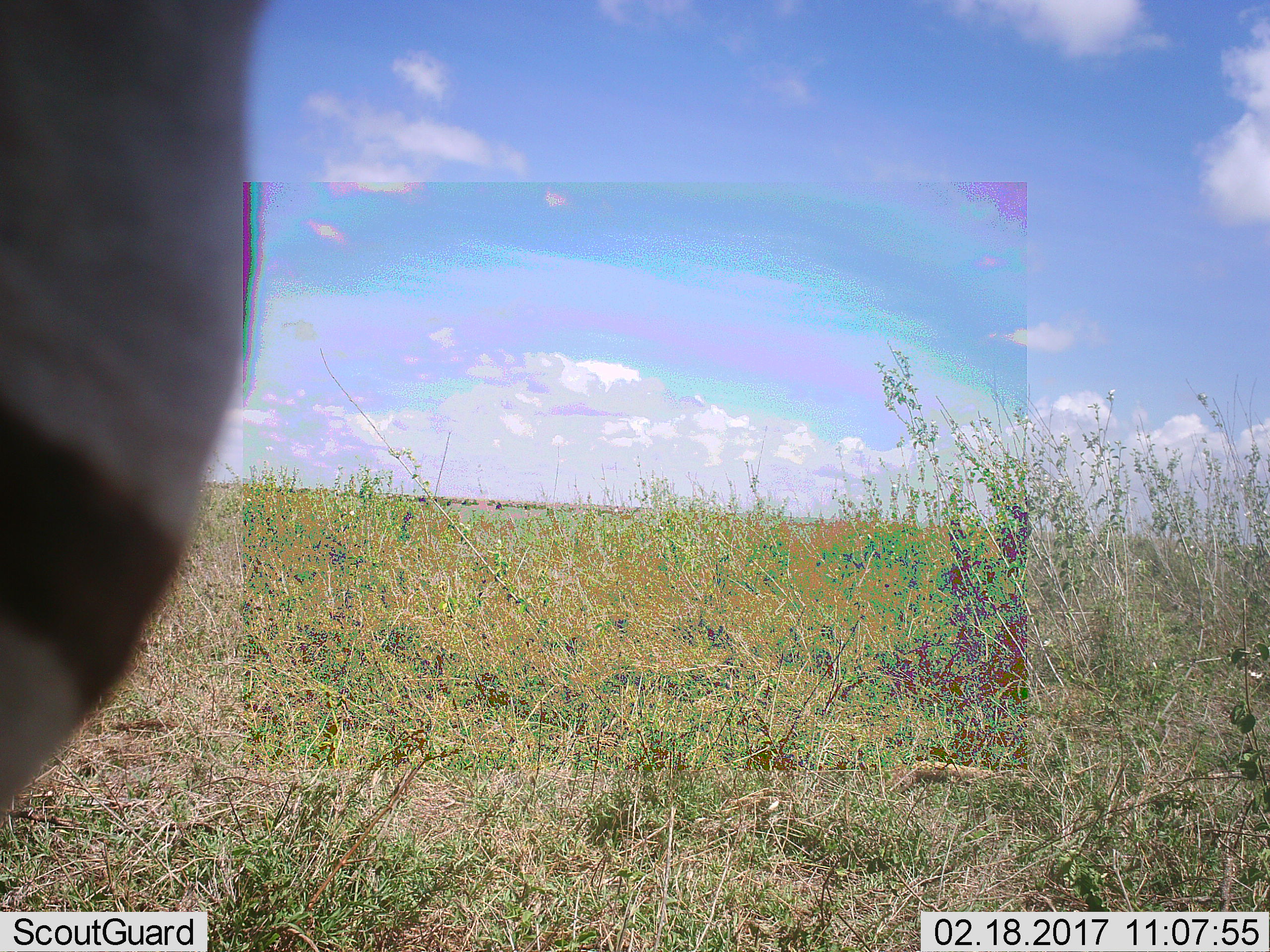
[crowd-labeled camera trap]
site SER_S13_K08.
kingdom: Animalia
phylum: Chordata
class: Mammalia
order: Perissodactyla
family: Equidae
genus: Equus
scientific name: Equus quagga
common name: plains zebra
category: zebraplains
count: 1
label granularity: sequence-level